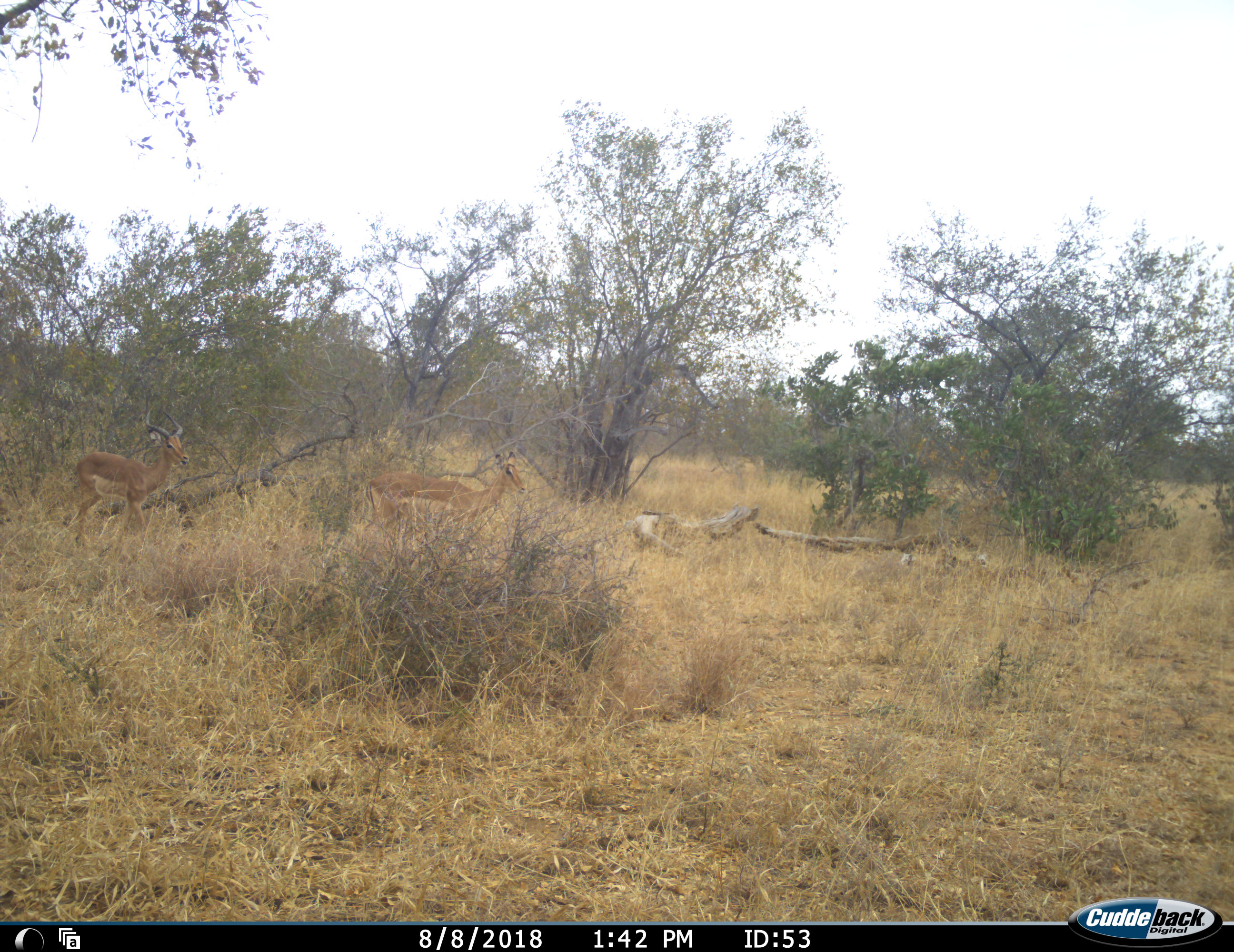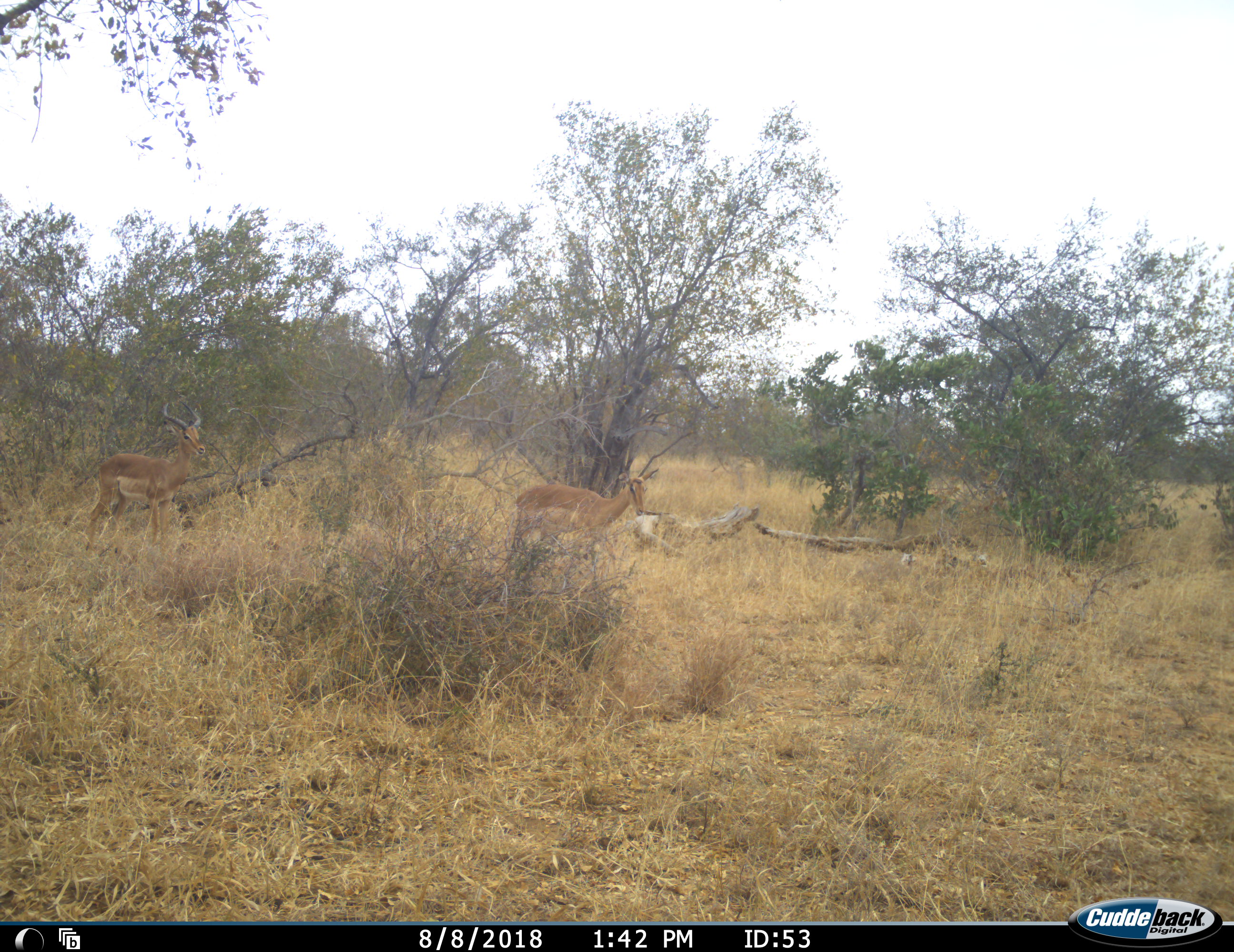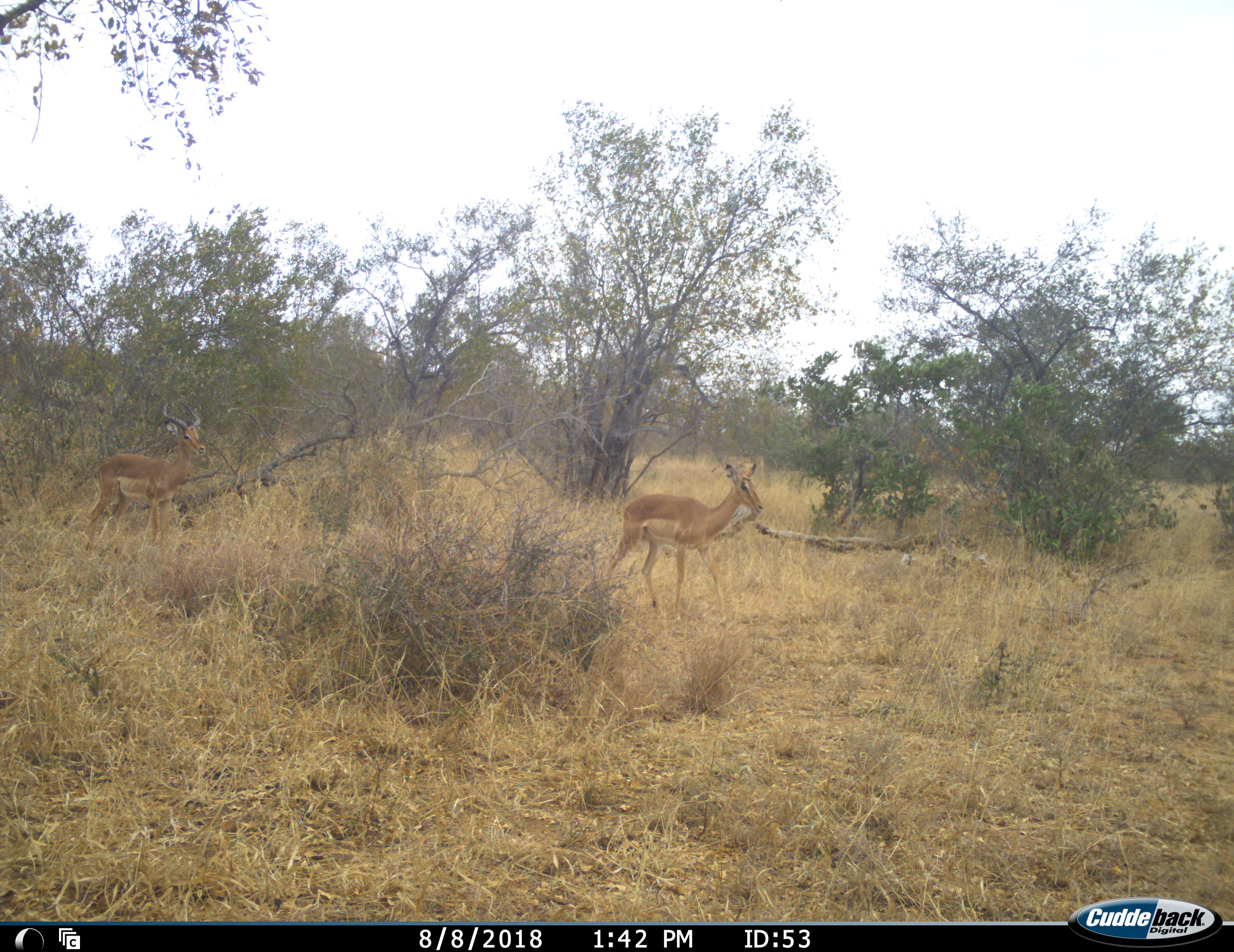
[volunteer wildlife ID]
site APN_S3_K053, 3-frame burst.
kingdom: Animalia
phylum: Chordata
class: Mammalia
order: Artiodactyla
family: Bovidae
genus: Aepyceros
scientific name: Aepyceros melampus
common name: impala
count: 2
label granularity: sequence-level